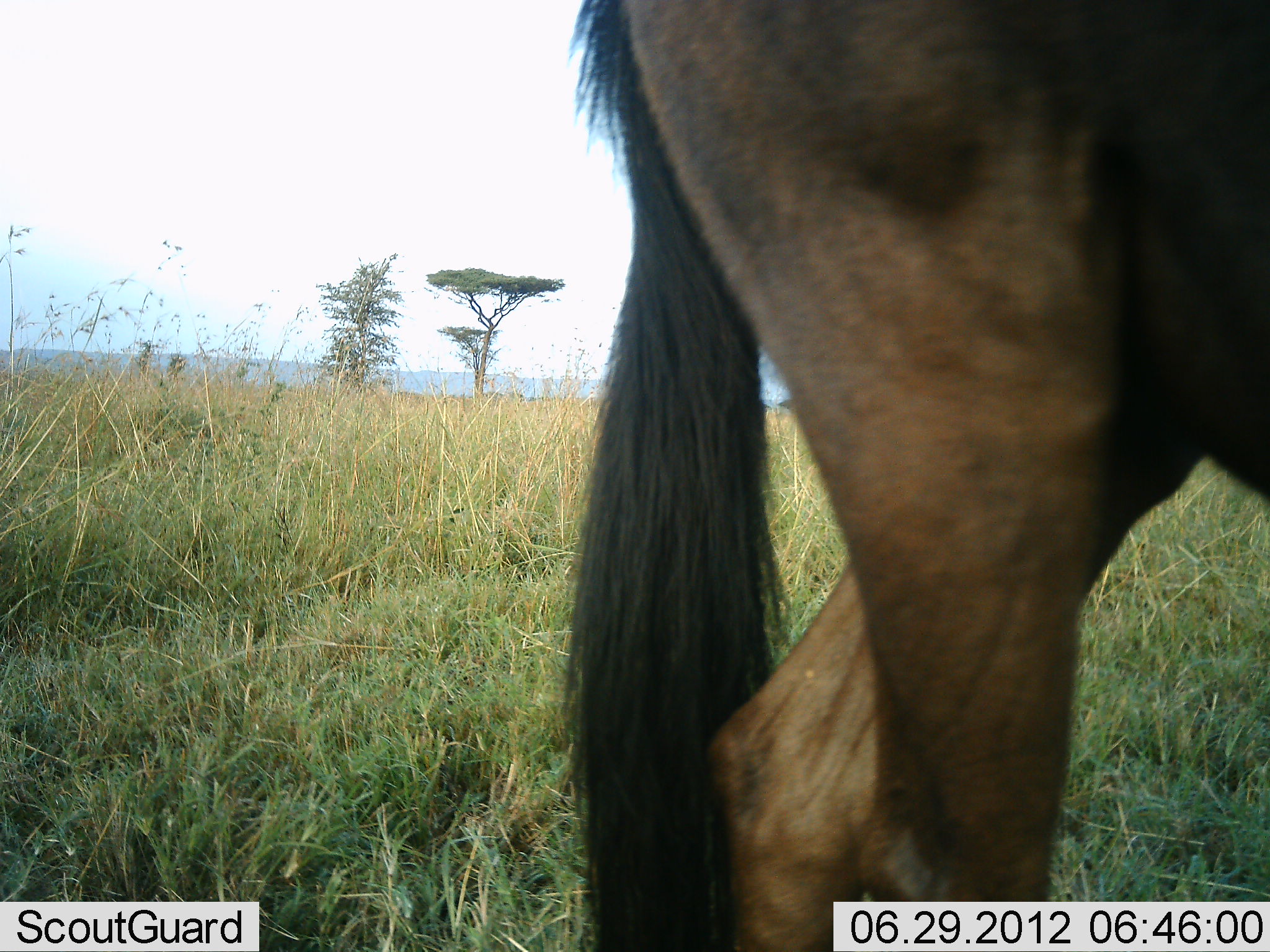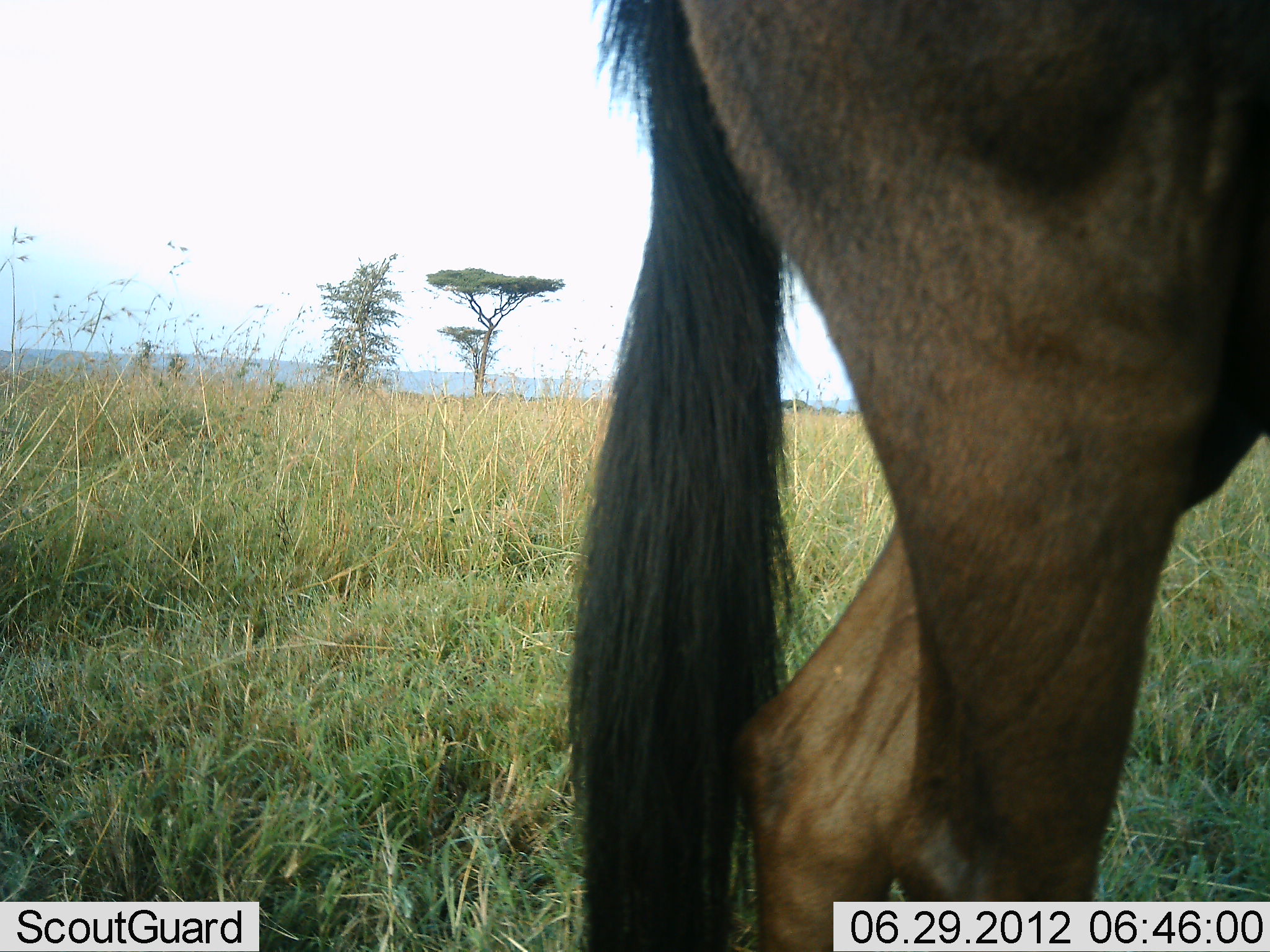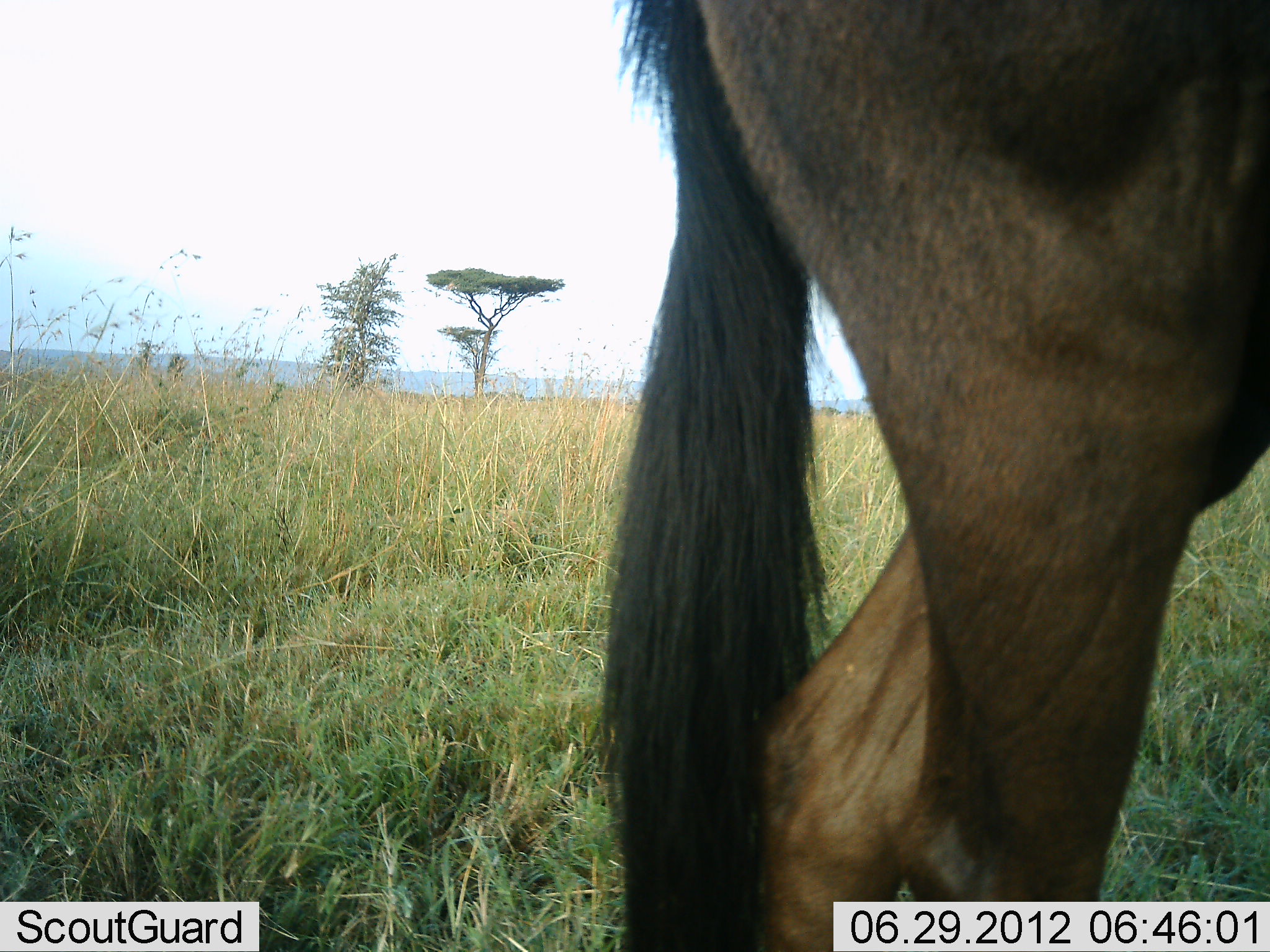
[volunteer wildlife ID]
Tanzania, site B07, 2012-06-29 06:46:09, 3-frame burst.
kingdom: Animalia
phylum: Chordata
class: Mammalia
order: Artiodactyla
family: Bovidae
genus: Connochaetes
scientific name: Connochaetes taurinus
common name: blue wildebeest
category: wildebeest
Wildebeest (blue wildebeest) (Connochaetes taurinus), count 1. Behavior (volunteer vote fractions): standing 80%, resting 0%, moving 20%, interacting 0%. Young present (vote fraction): 0%. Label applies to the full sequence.